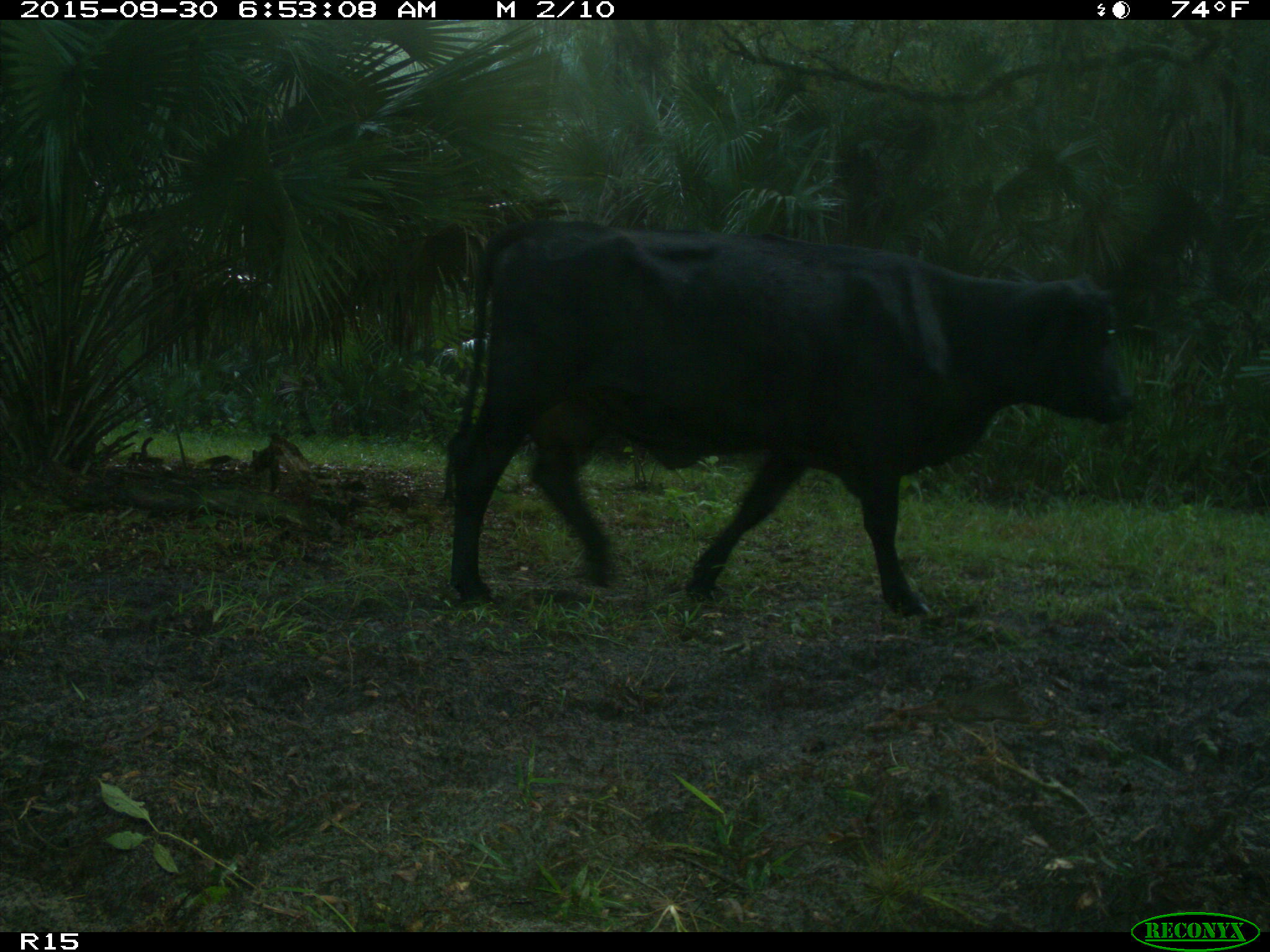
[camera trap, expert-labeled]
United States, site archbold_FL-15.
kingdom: Animalia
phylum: Chordata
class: Mammalia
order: Artiodactyla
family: Bovidae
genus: Bos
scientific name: Bos taurus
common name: domestic cow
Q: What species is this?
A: Bos taurus (domestic cow).